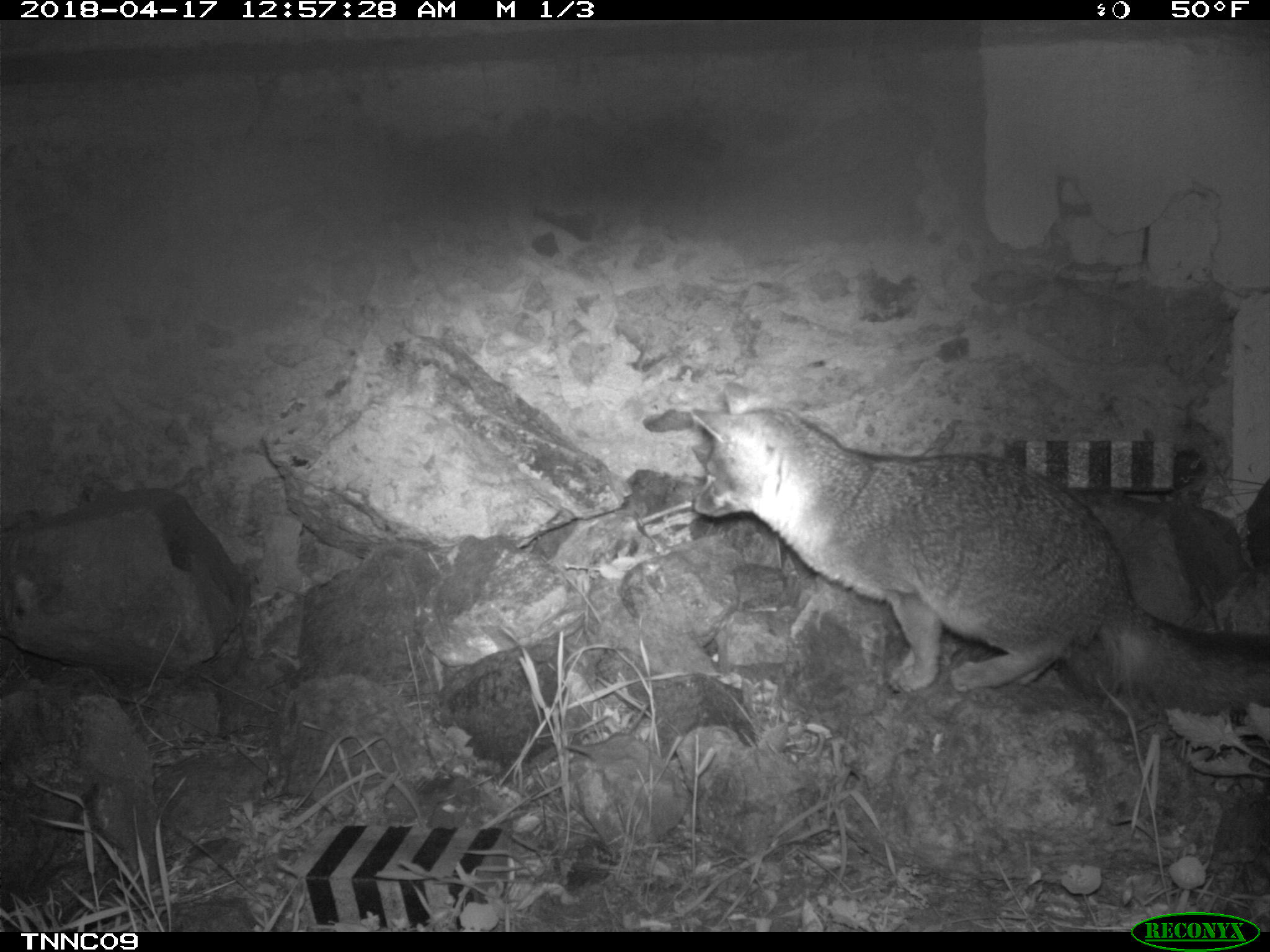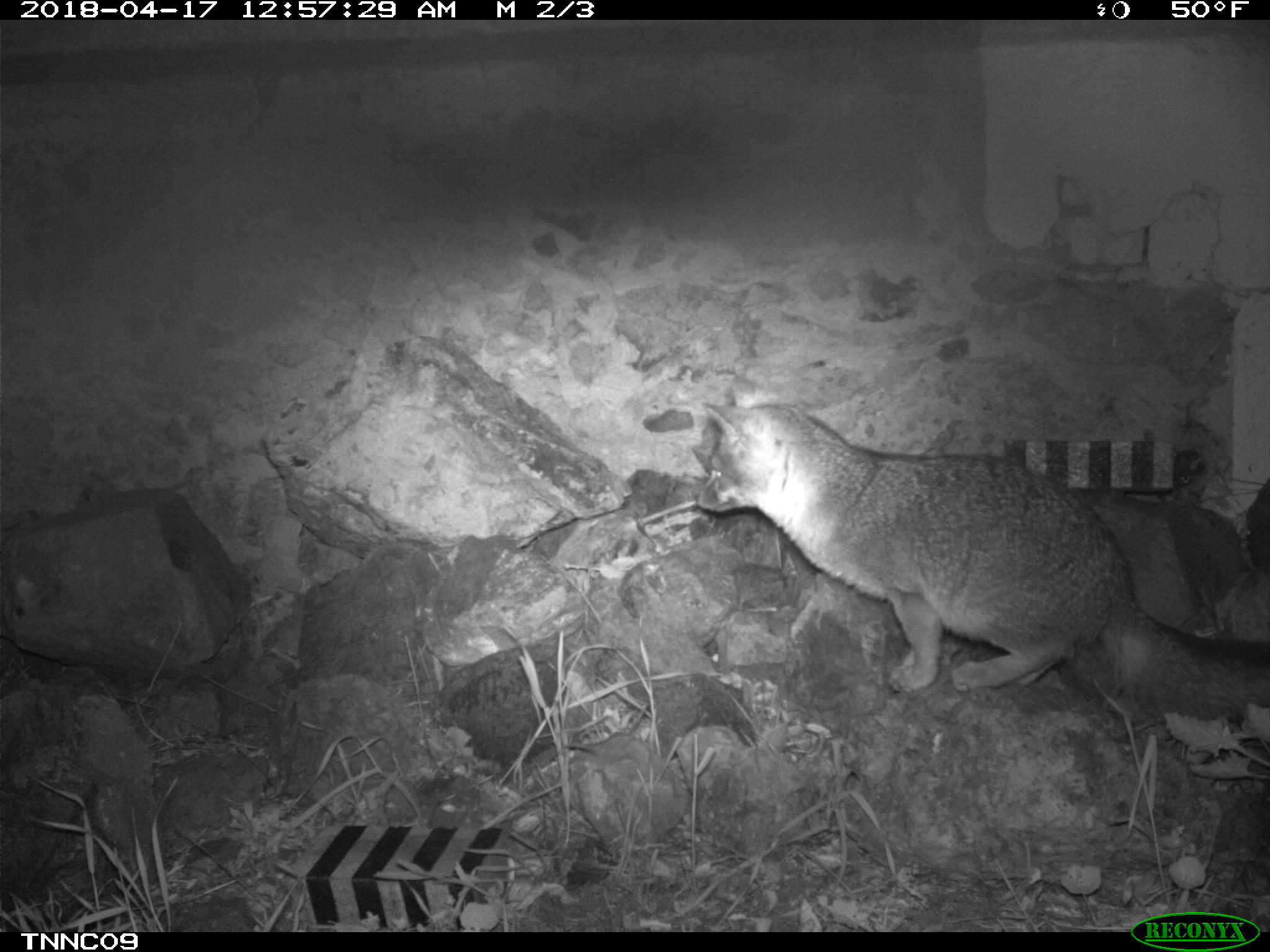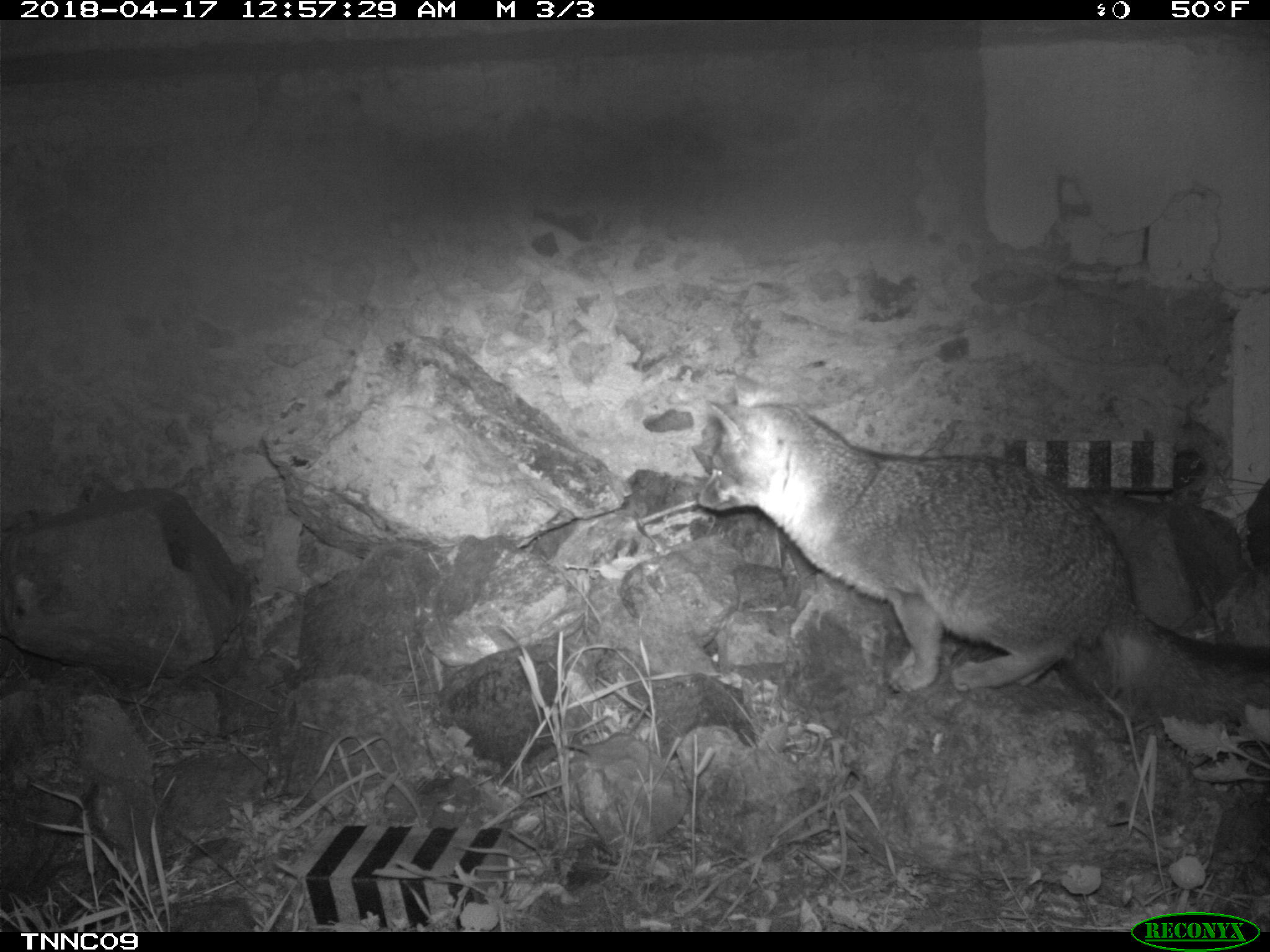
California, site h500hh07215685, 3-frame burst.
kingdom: Animalia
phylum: Chordata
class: Mammalia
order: Carnivora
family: Canidae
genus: Urocyon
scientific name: Urocyon littoralis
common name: island fox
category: fox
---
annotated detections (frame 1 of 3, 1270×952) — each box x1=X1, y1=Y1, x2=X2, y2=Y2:
fox: x1=689, y1=382, x2=1269, y2=714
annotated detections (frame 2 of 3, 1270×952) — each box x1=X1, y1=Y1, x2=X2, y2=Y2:
fox: x1=691, y1=377, x2=1269, y2=716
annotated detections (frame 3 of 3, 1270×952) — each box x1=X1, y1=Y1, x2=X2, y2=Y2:
fox: x1=694, y1=375, x2=1269, y2=723